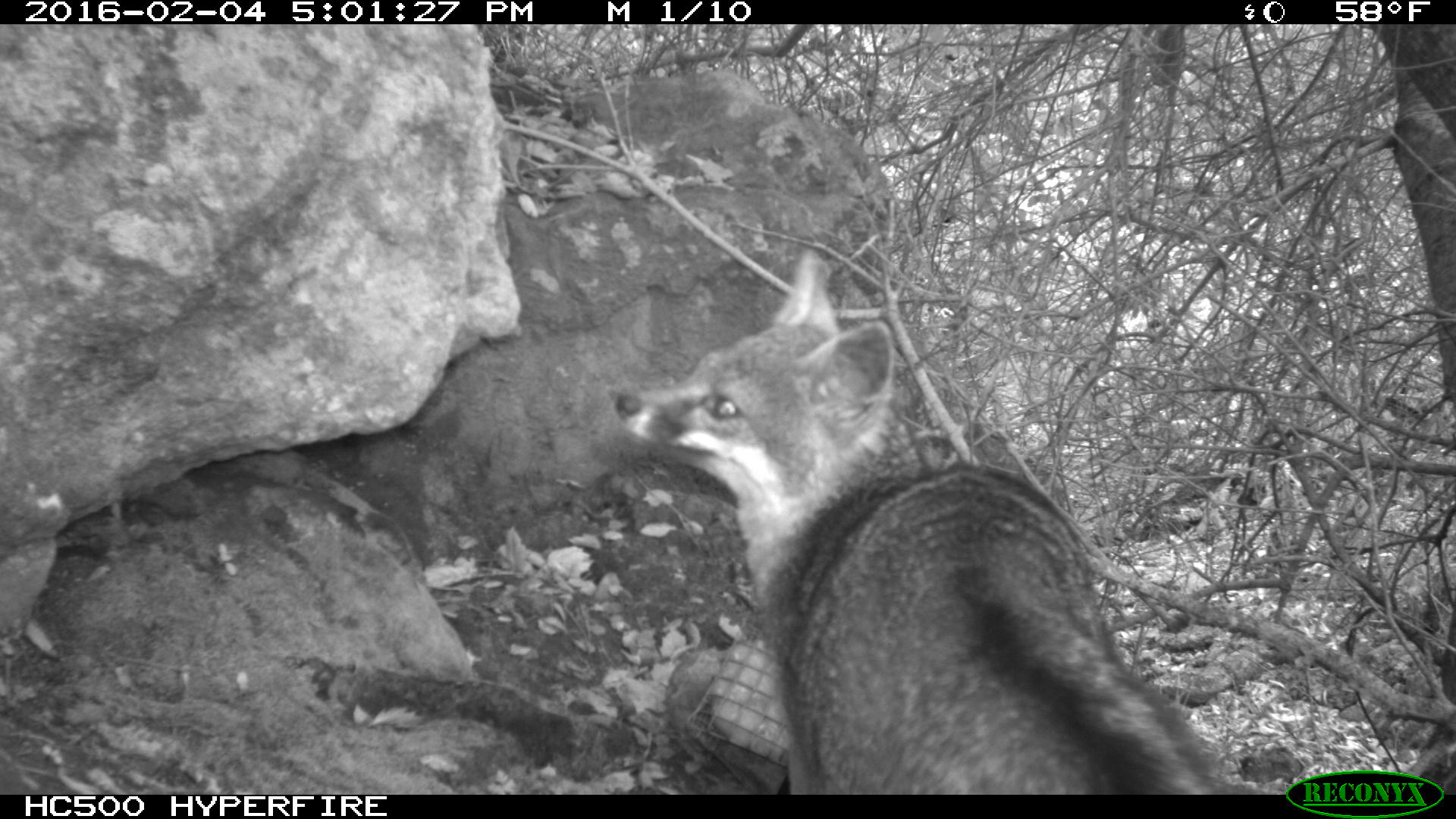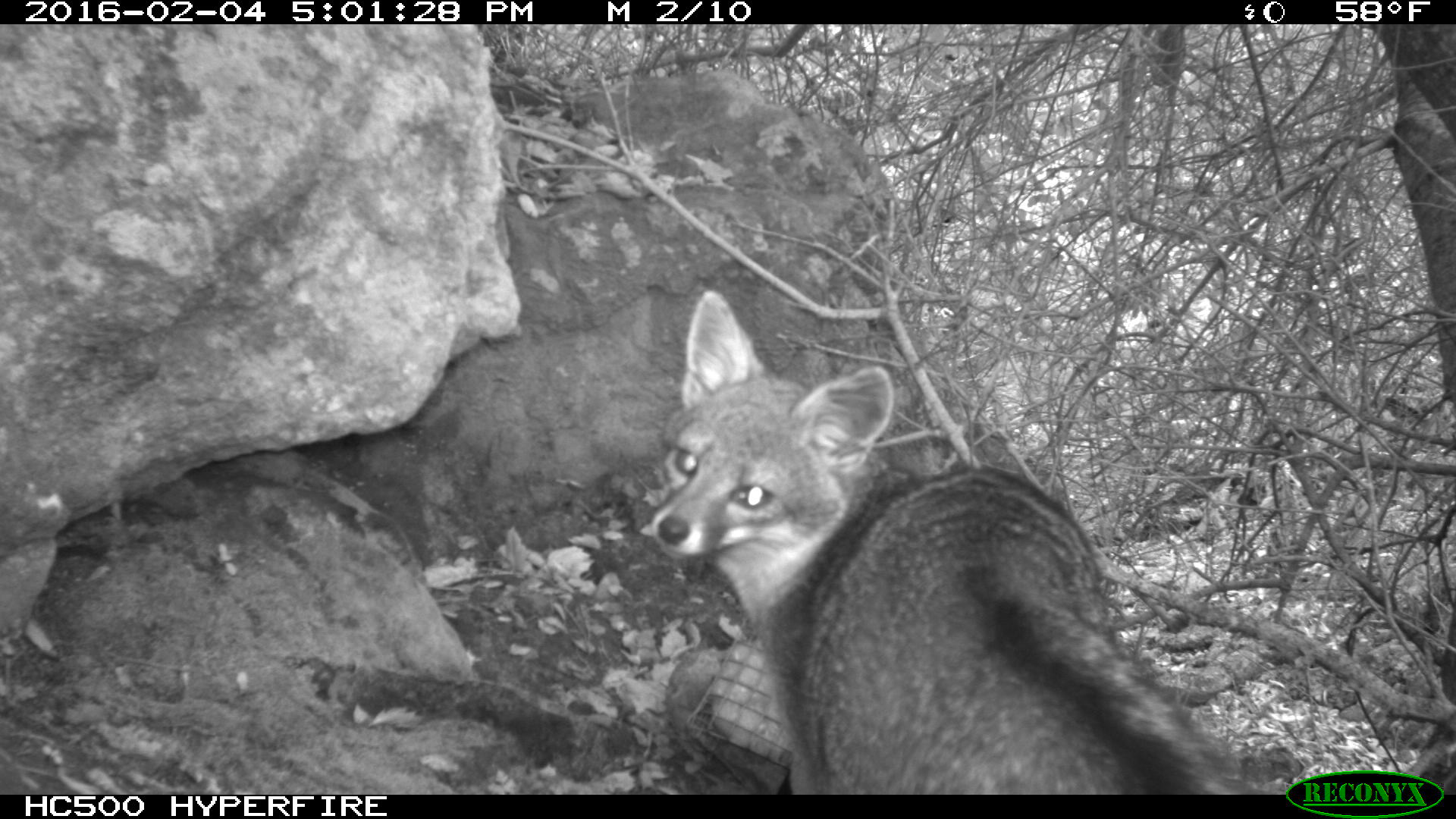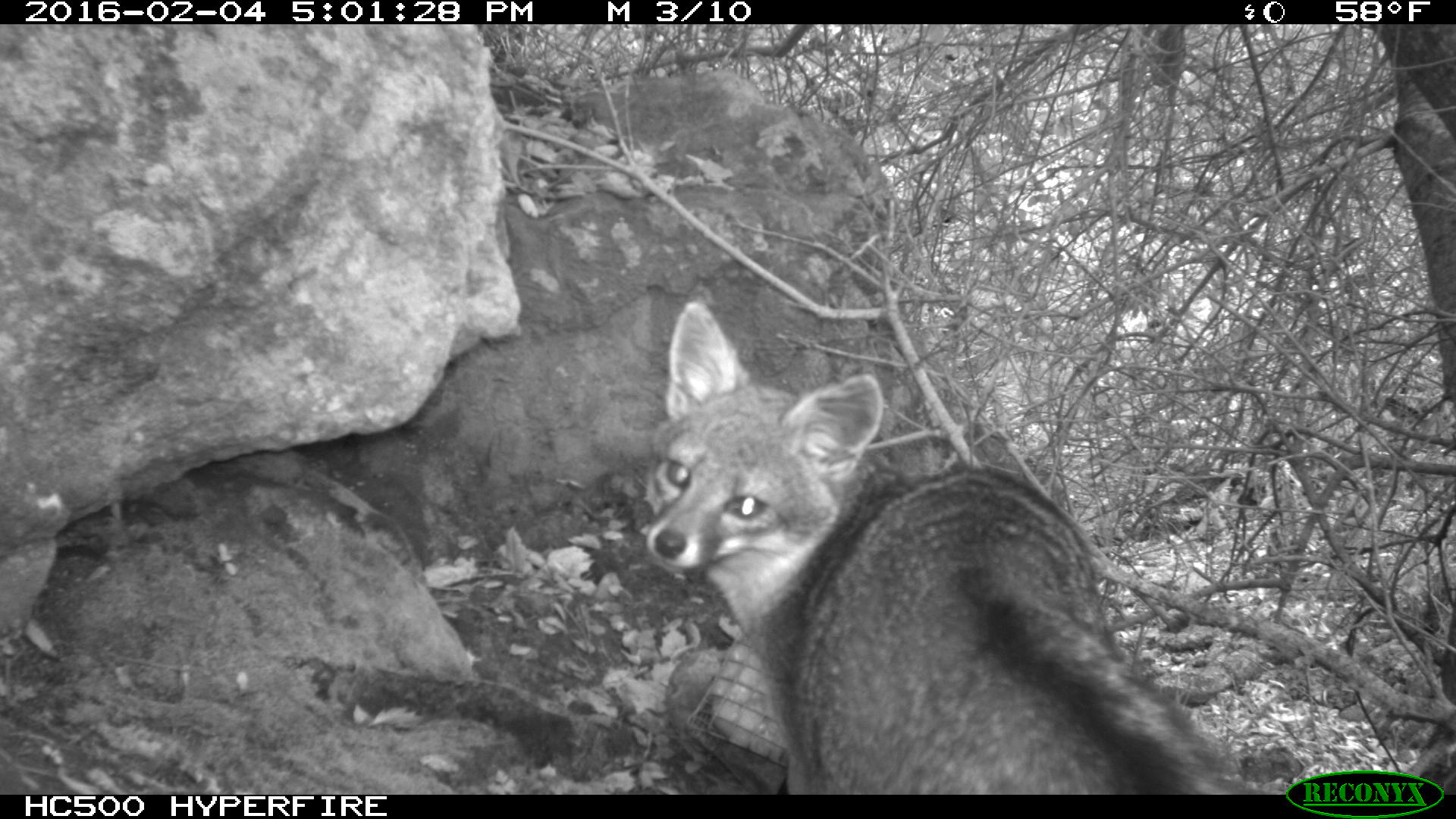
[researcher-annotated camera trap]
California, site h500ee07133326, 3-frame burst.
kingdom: Animalia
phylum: Chordata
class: Mammalia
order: Carnivora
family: Canidae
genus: Urocyon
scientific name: Urocyon littoralis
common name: island fox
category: fox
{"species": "fox (island fox) (Urocyon littoralis)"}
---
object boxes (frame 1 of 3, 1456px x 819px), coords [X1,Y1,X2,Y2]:
fox: [606,246,1268,794]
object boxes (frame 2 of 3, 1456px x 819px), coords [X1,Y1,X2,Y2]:
fox: [651,287,1236,793]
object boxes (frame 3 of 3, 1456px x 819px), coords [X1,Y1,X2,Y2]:
fox: [646,300,1247,795]